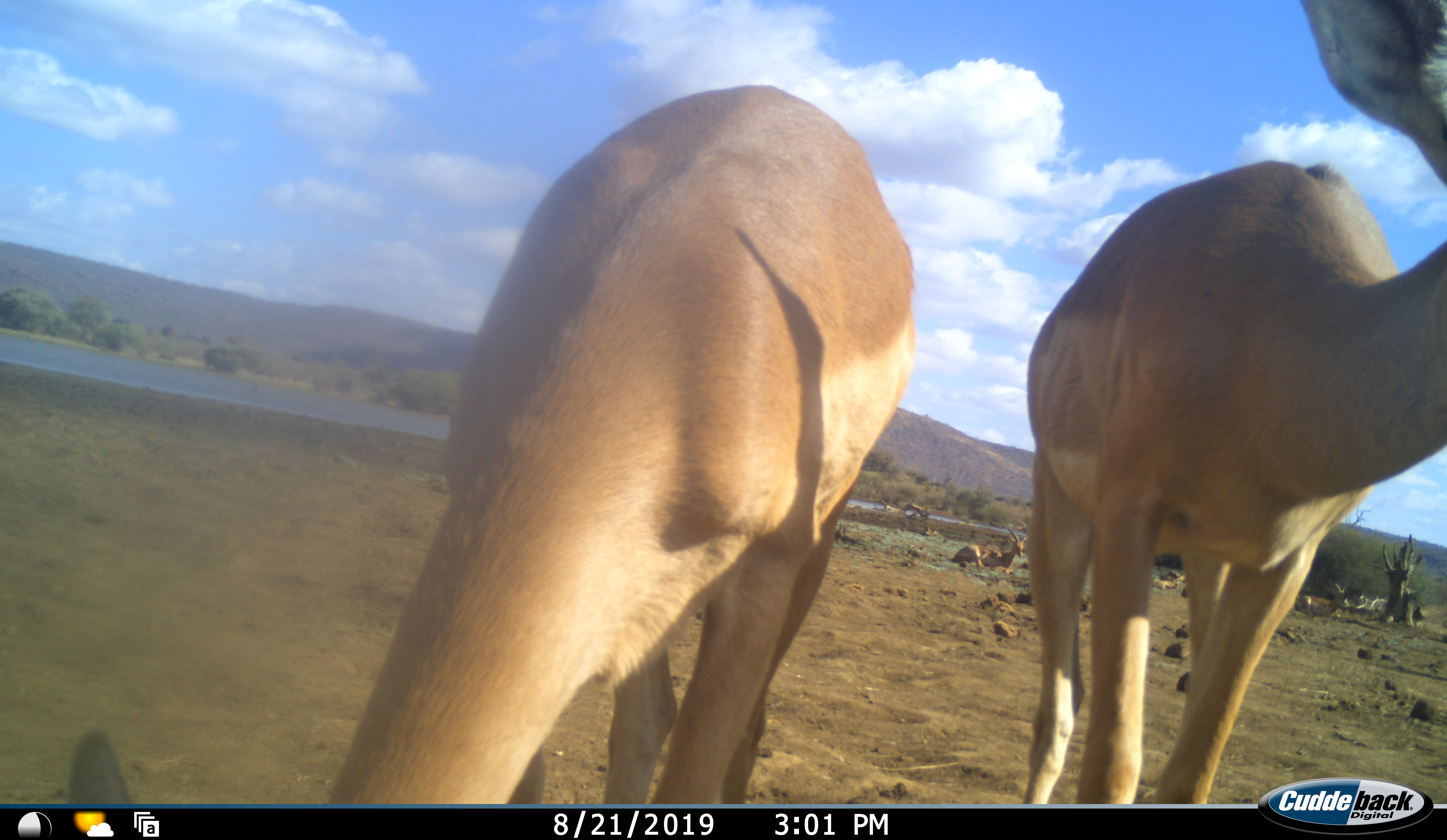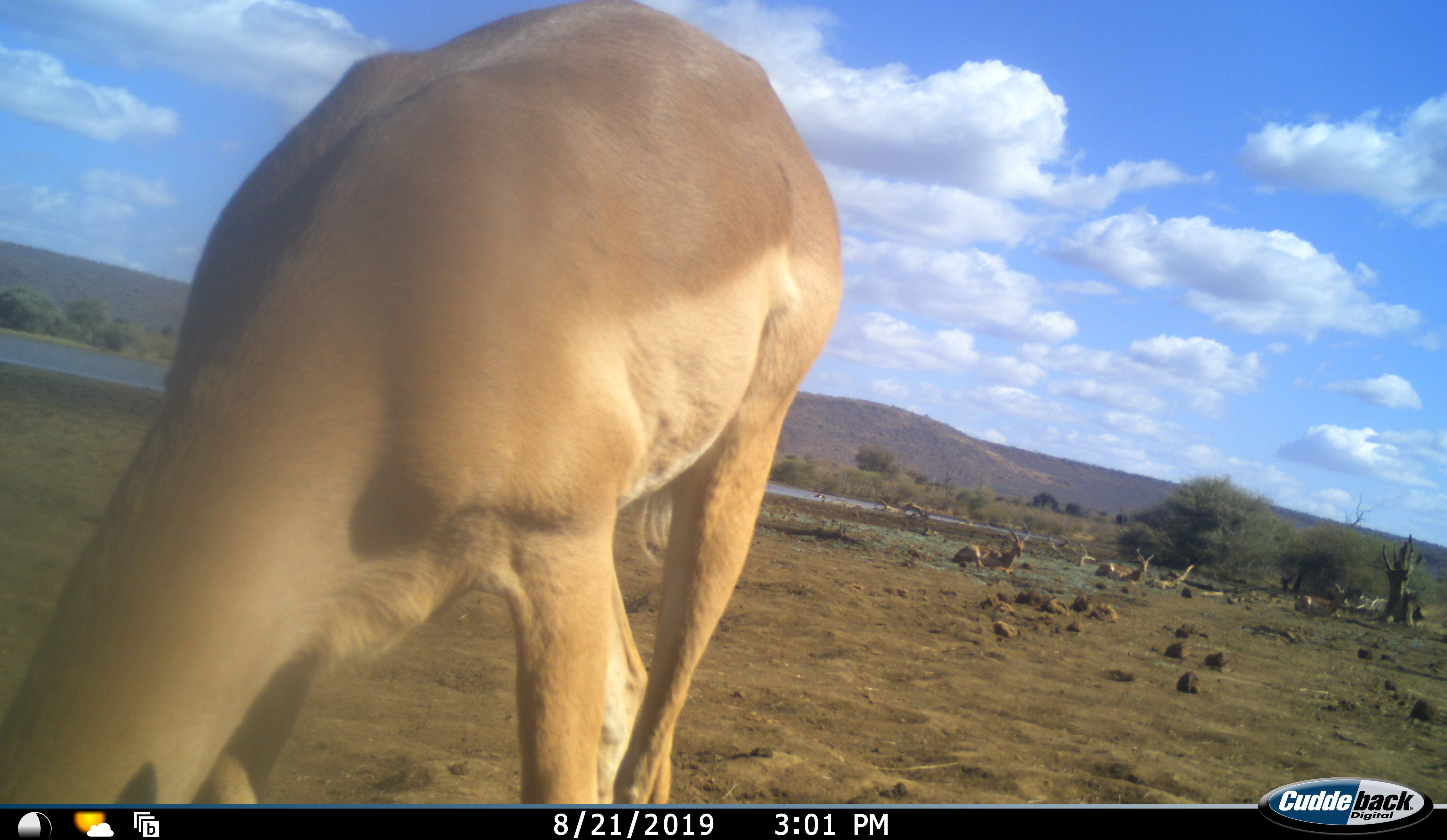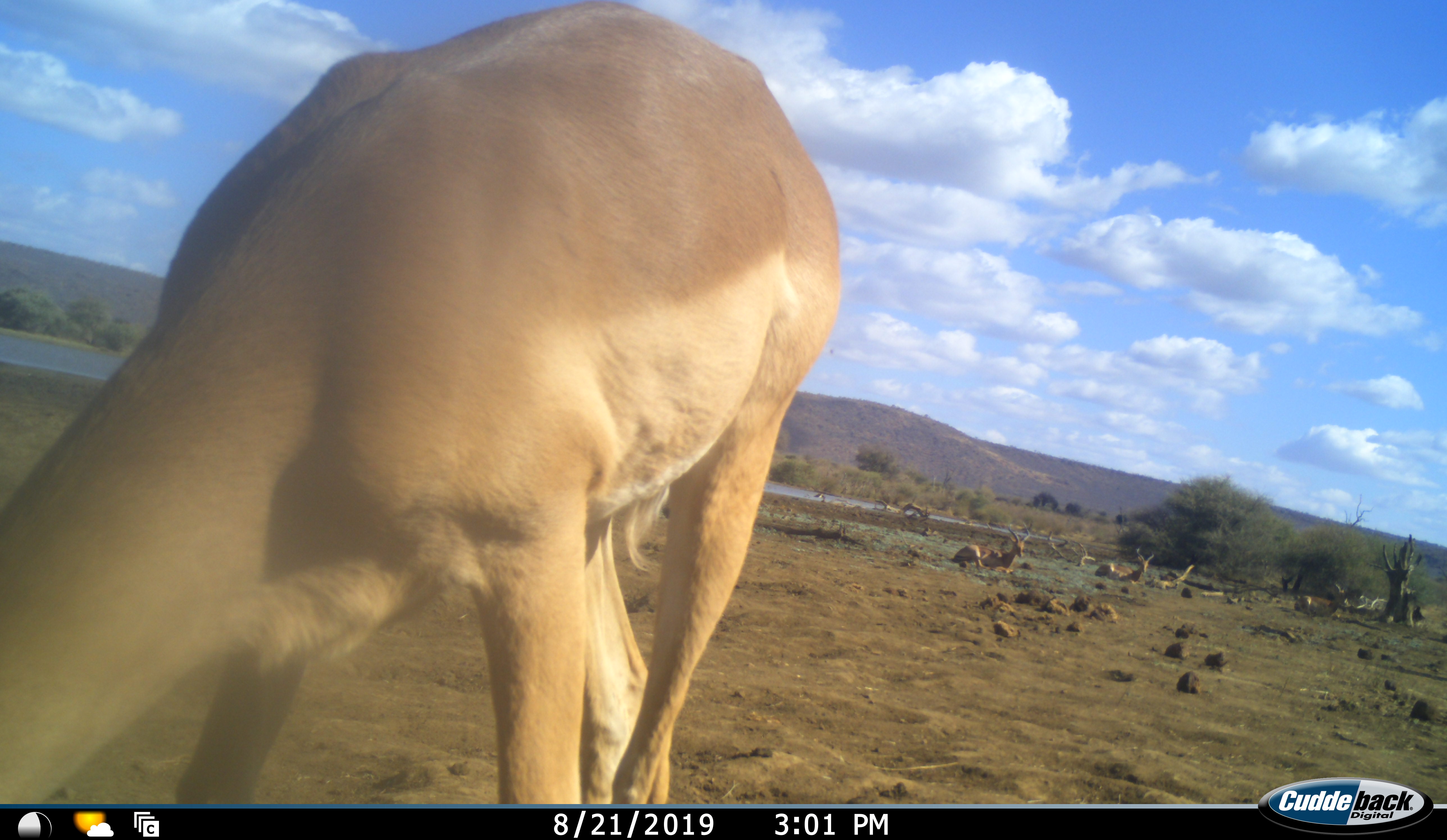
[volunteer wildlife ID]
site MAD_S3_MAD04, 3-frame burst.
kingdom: Animalia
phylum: Chordata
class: Mammalia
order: Artiodactyla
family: Bovidae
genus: Aepyceros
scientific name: Aepyceros melampus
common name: impala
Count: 5.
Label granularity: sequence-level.